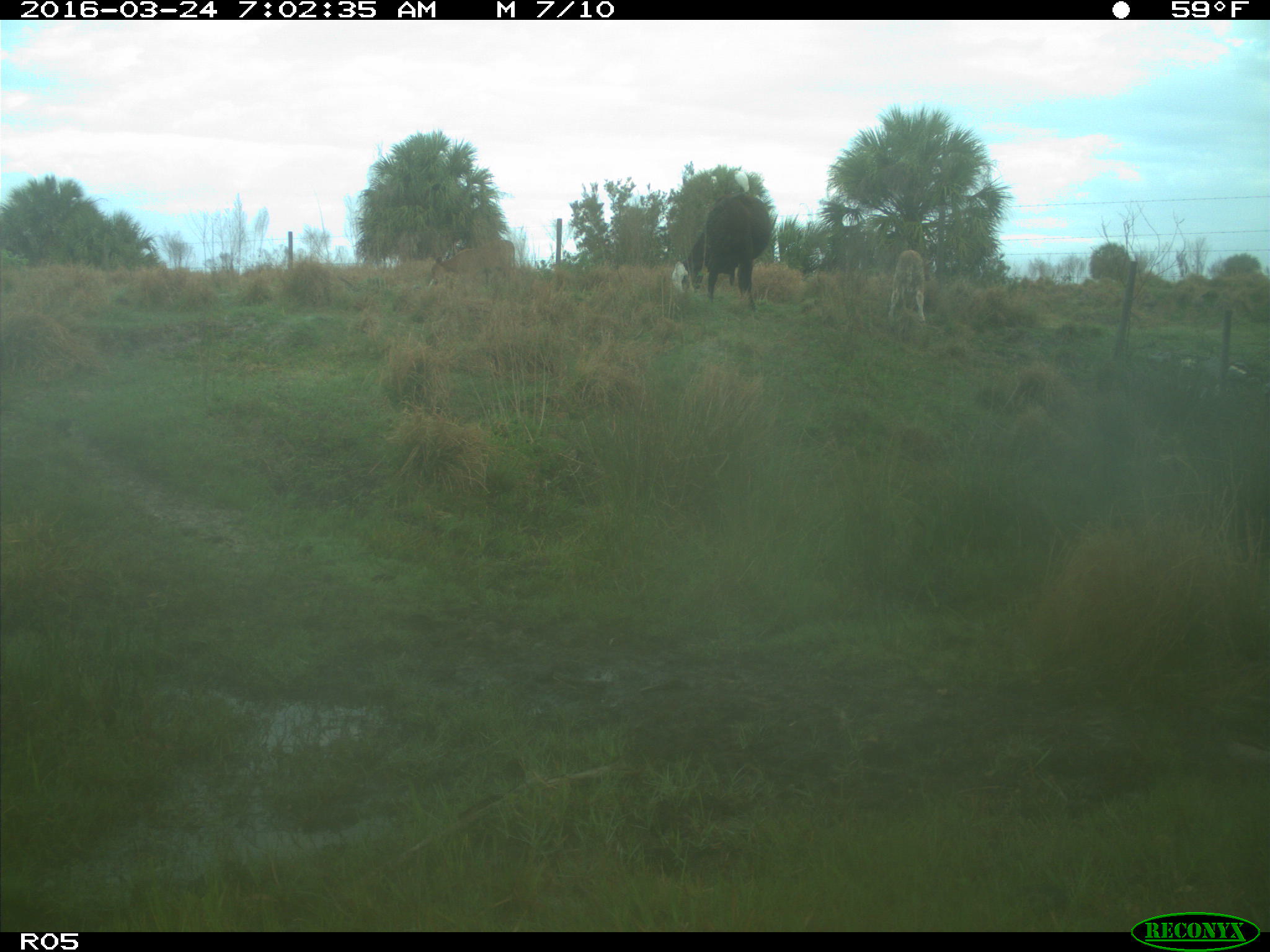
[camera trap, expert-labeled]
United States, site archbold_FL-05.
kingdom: Animalia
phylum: Chordata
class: Mammalia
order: Artiodactyla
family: Bovidae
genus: Bos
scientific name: Bos taurus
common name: domestic cow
Bos taurus (domestic cow).